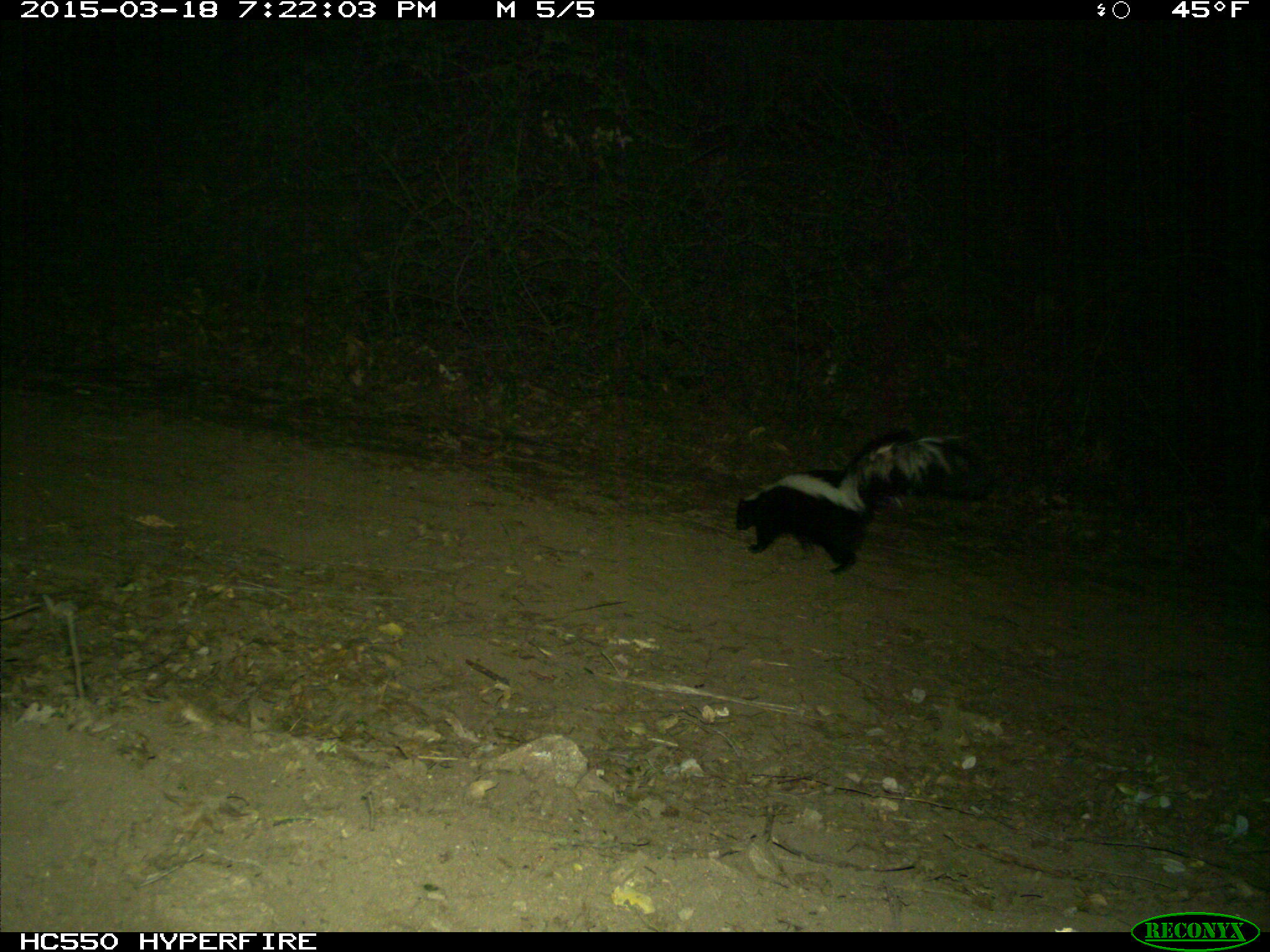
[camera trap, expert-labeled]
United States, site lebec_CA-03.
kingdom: Animalia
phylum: Chordata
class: Mammalia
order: Carnivora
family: Mephitidae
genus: Mephitis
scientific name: Mephitis mephitis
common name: striped skunk